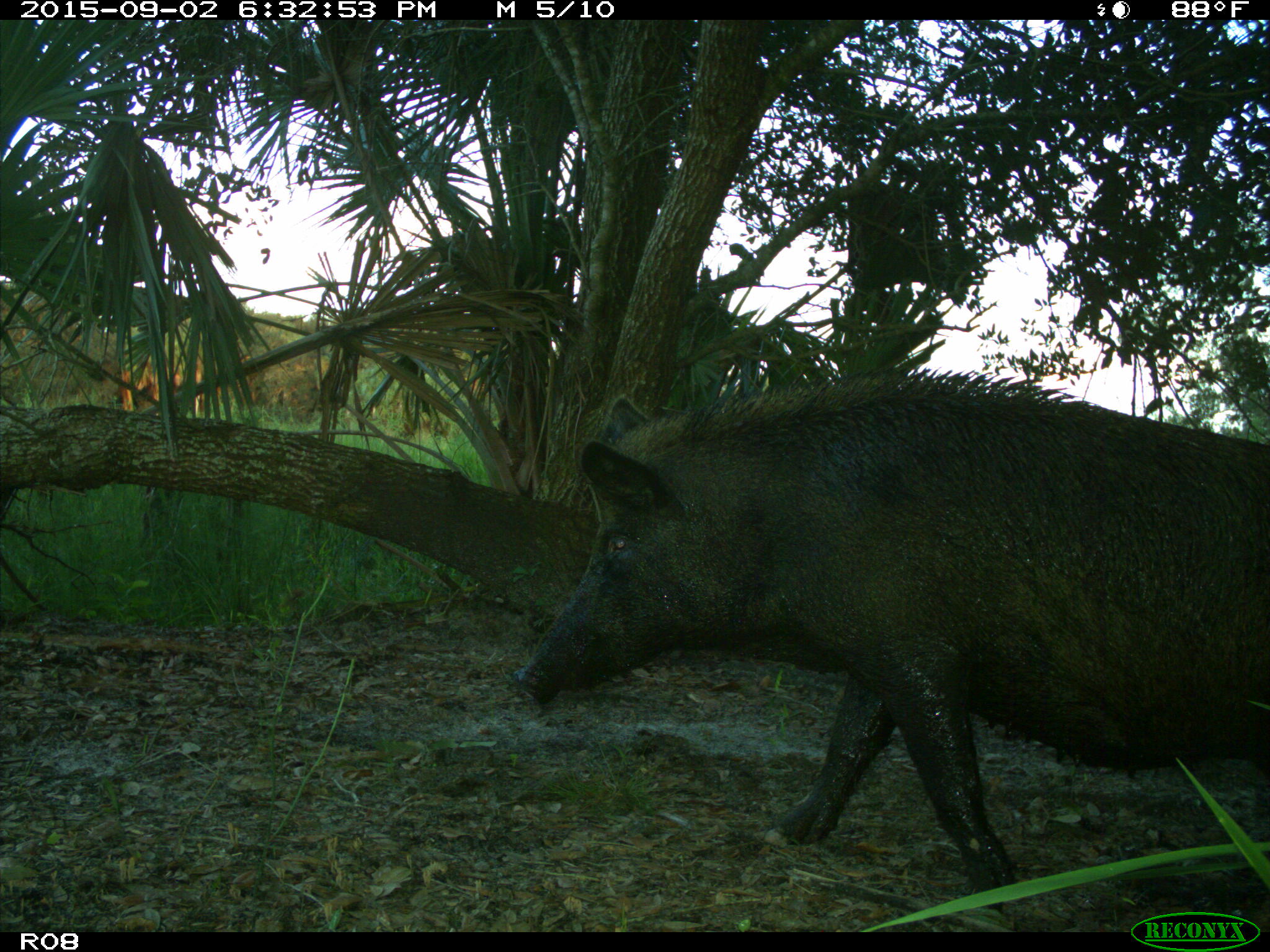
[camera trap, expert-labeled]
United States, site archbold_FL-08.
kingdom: Animalia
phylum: Chordata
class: Mammalia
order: Artiodactyla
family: Suidae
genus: Sus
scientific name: Sus scrofa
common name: wild boar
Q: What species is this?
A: Sus scrofa (wild boar).